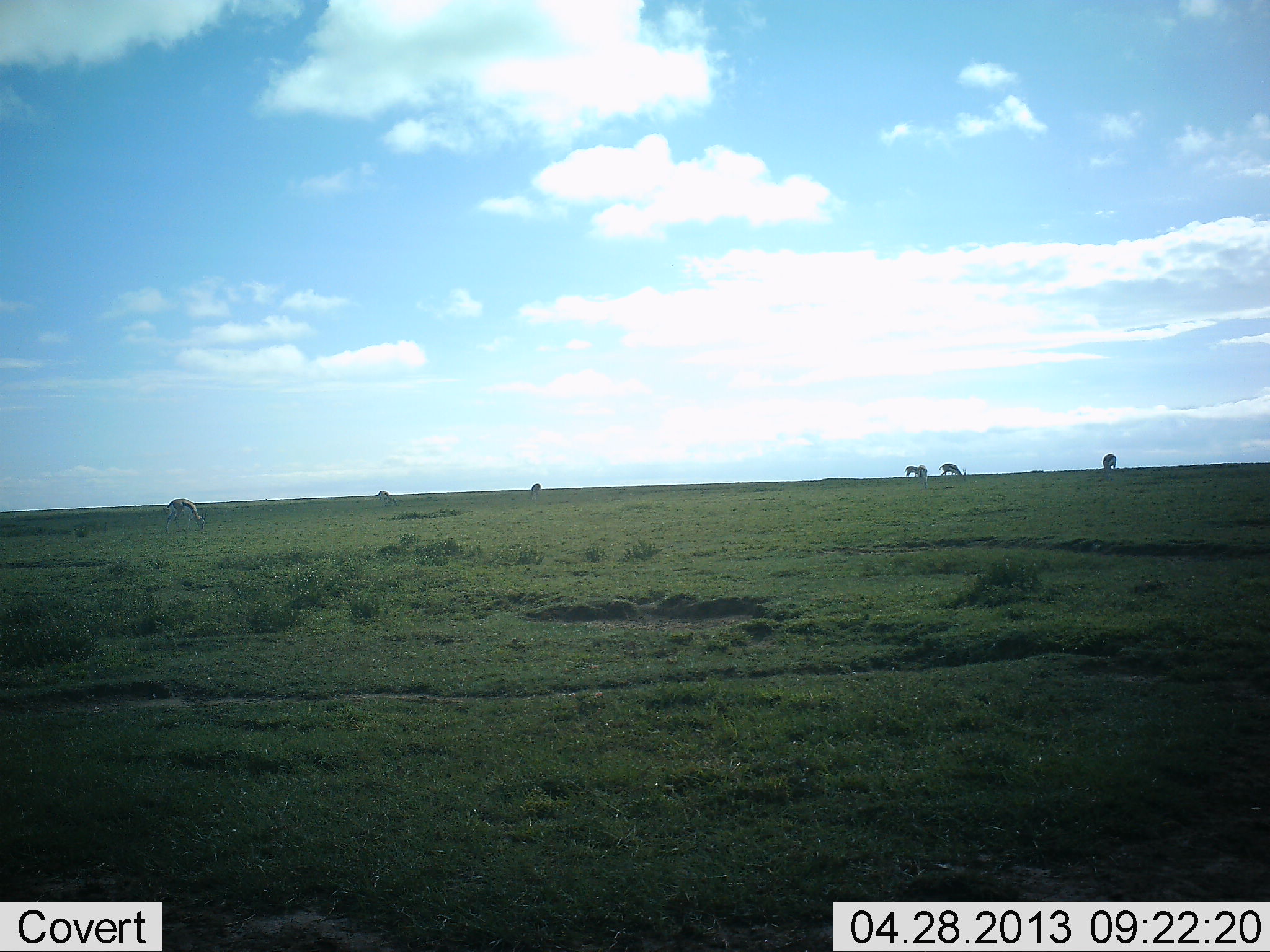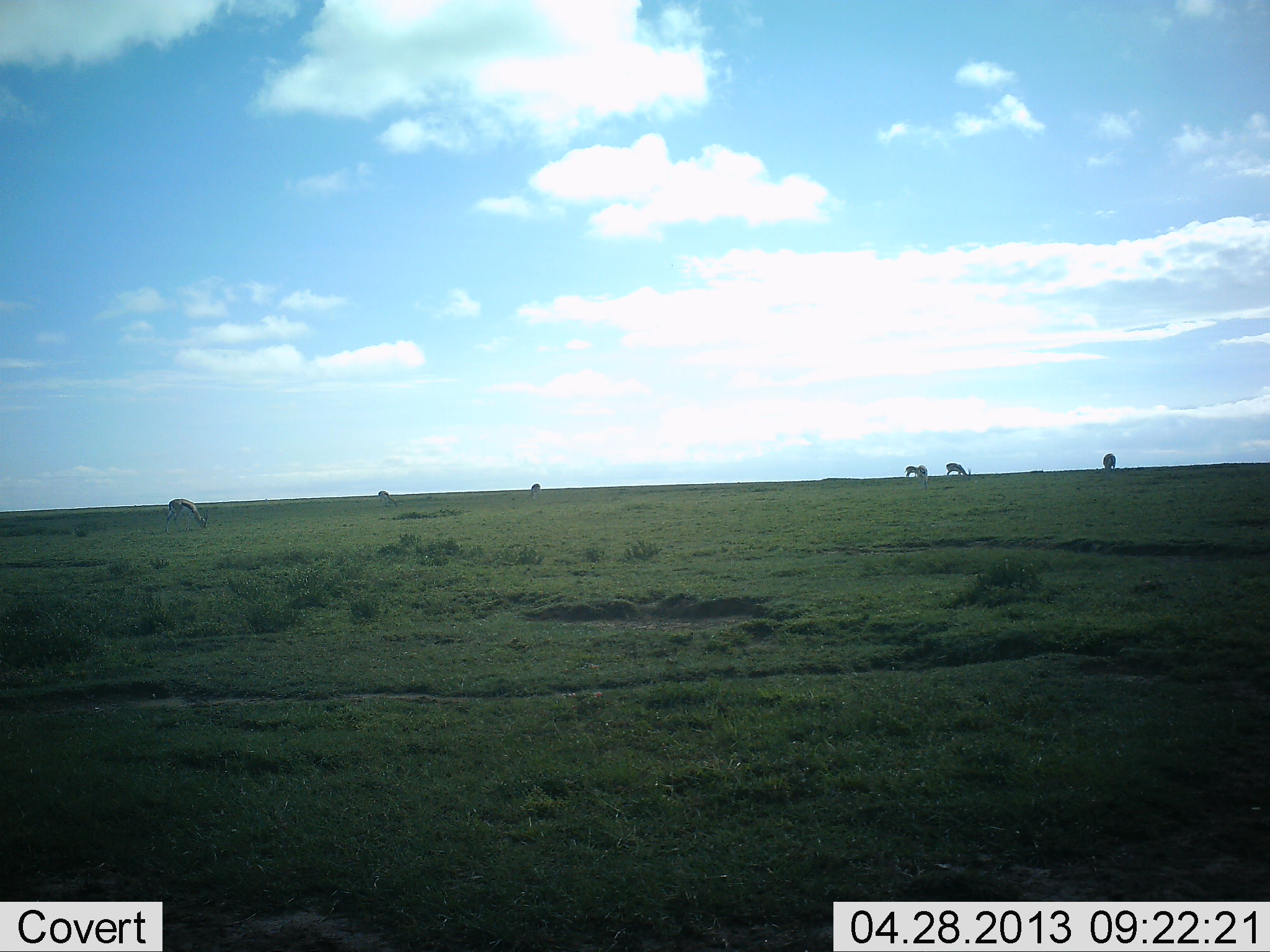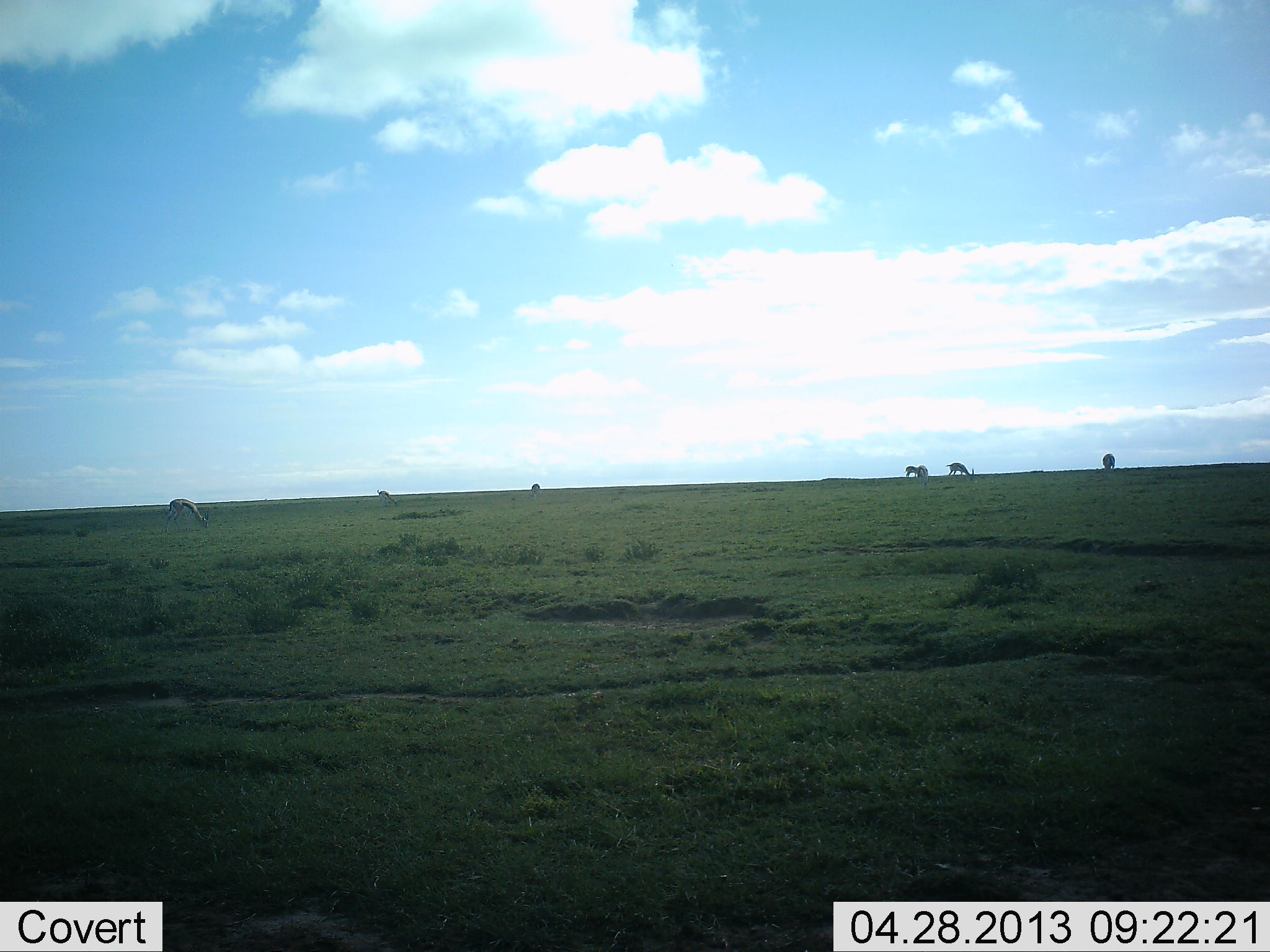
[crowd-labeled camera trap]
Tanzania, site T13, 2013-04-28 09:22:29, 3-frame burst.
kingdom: Animalia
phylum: Chordata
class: Mammalia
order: Artiodactyla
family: Bovidae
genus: Eudorcas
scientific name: Eudorcas thomsonii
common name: thomson's gazelle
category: gazellethomsons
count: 6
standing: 30%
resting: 0%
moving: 30%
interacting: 0%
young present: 0%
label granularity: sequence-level